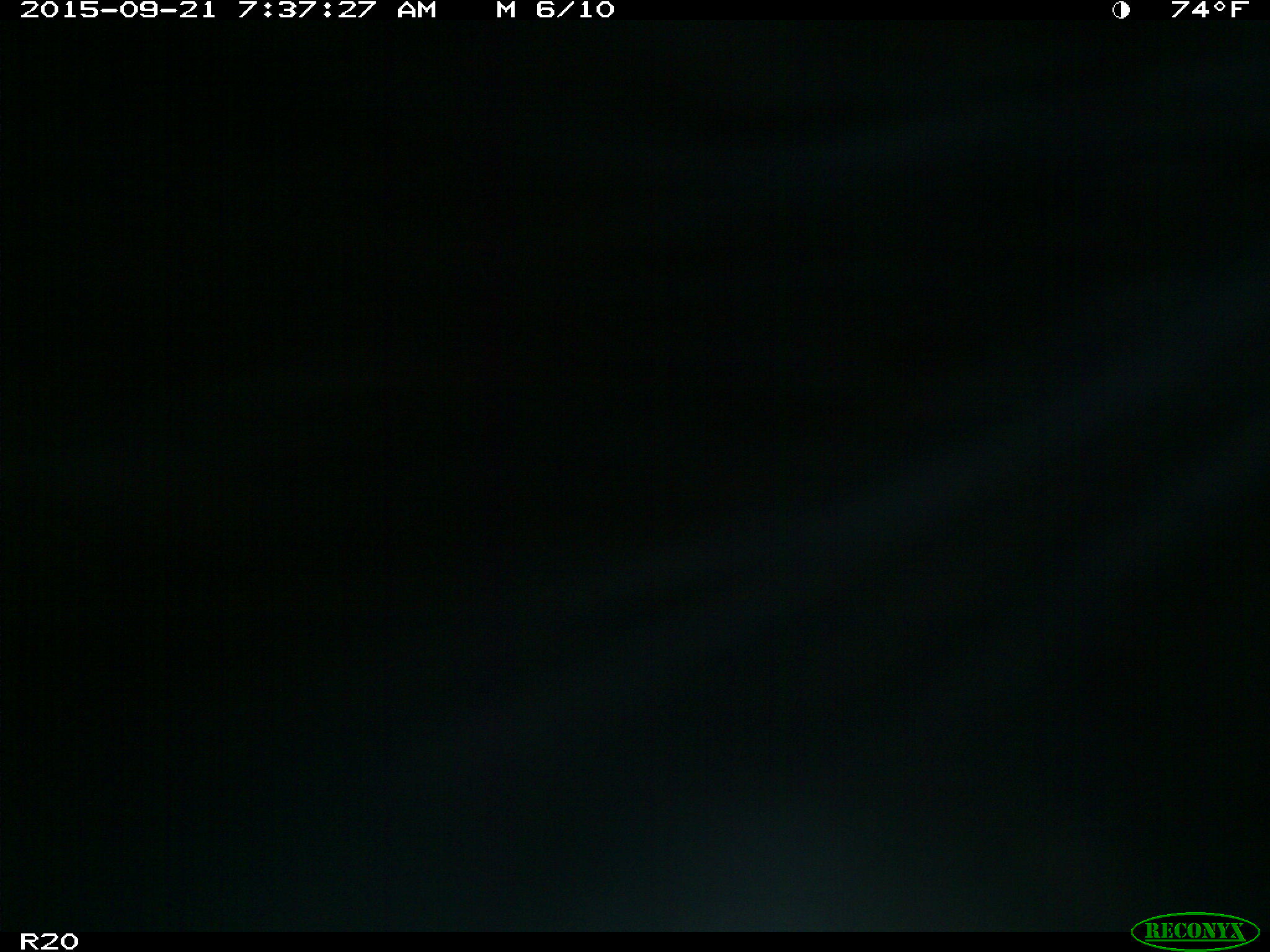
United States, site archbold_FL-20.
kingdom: Animalia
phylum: Chordata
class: Mammalia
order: Artiodactyla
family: Bovidae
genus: Bos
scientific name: Bos taurus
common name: domestic cow